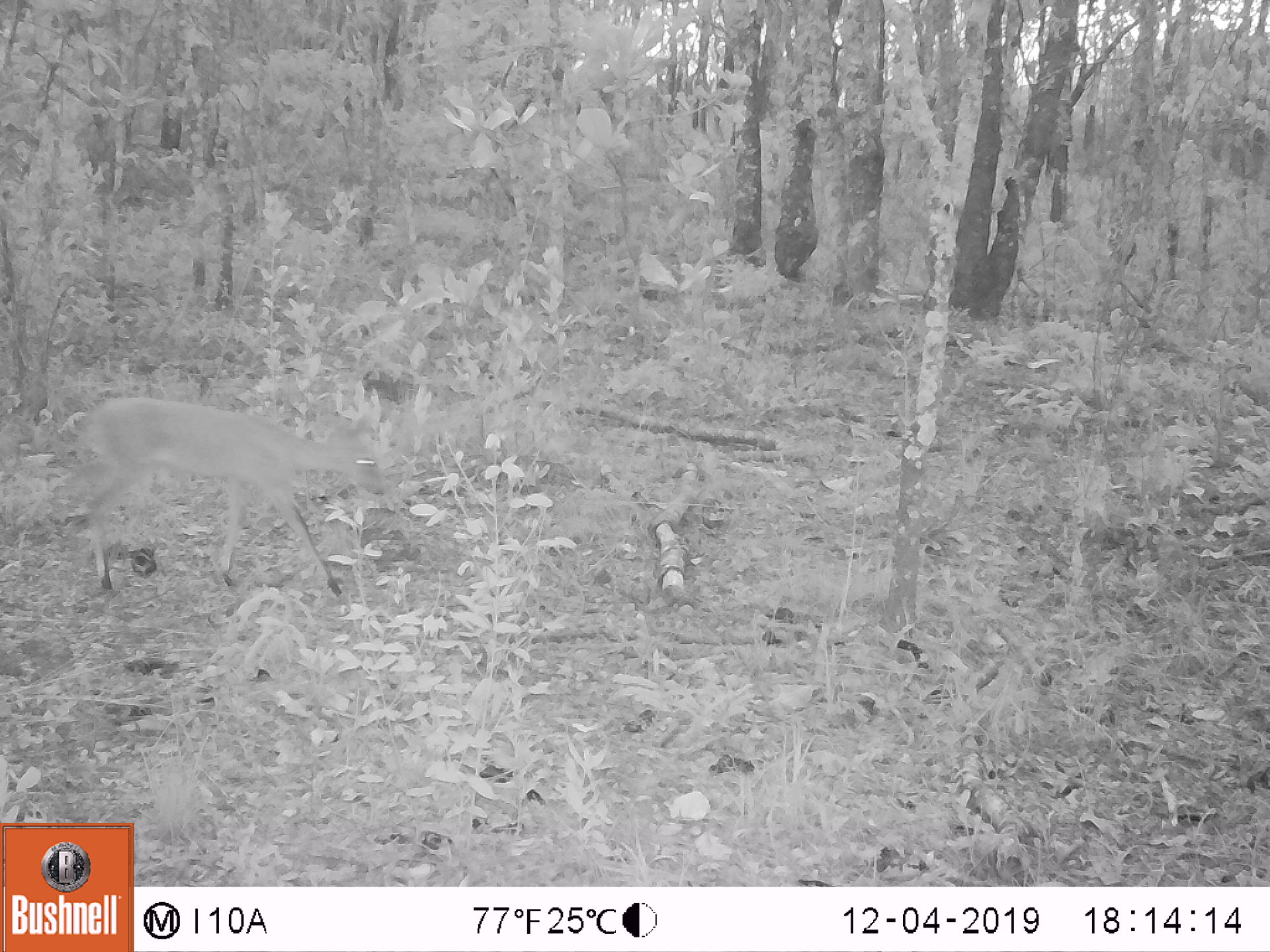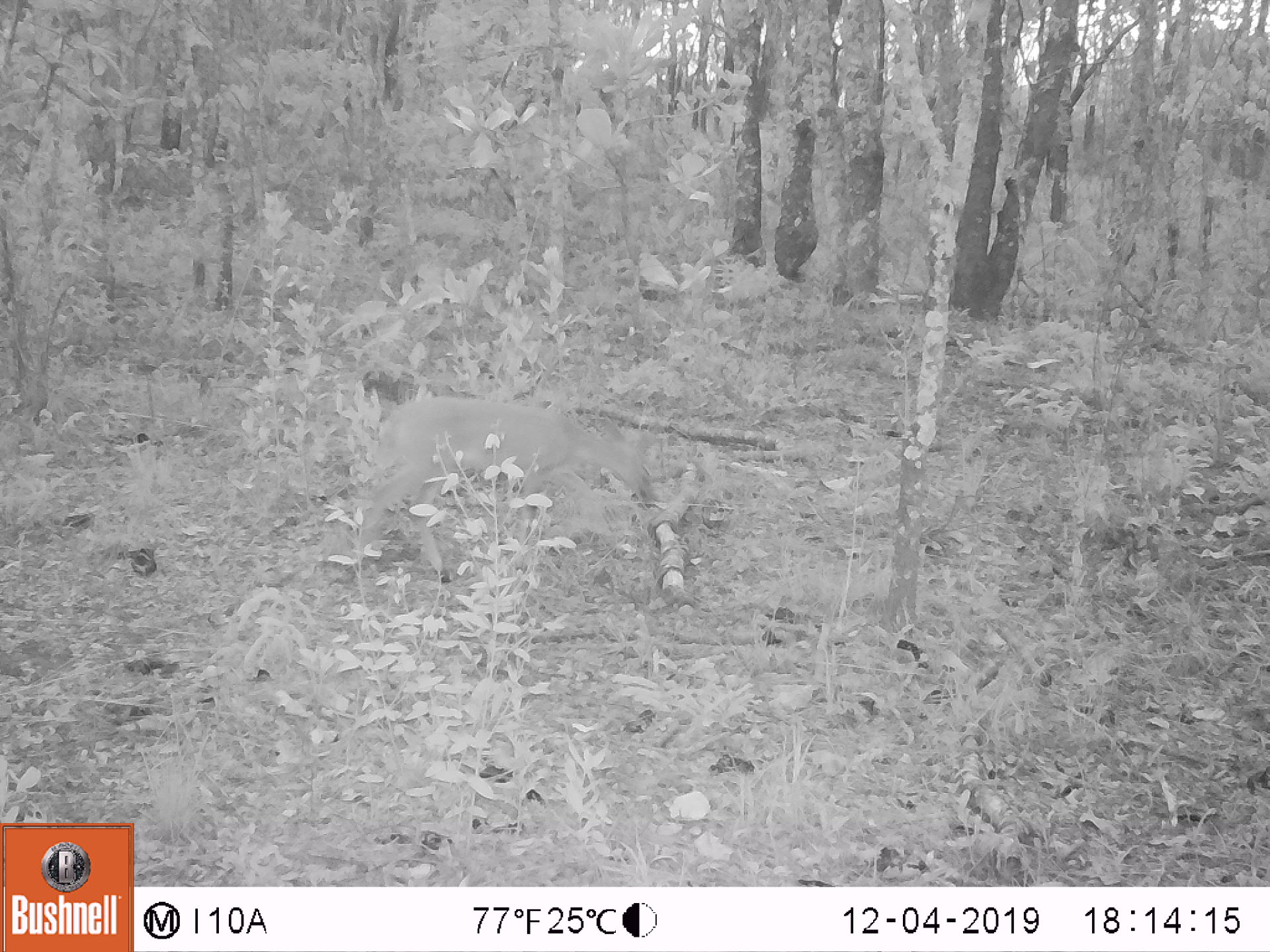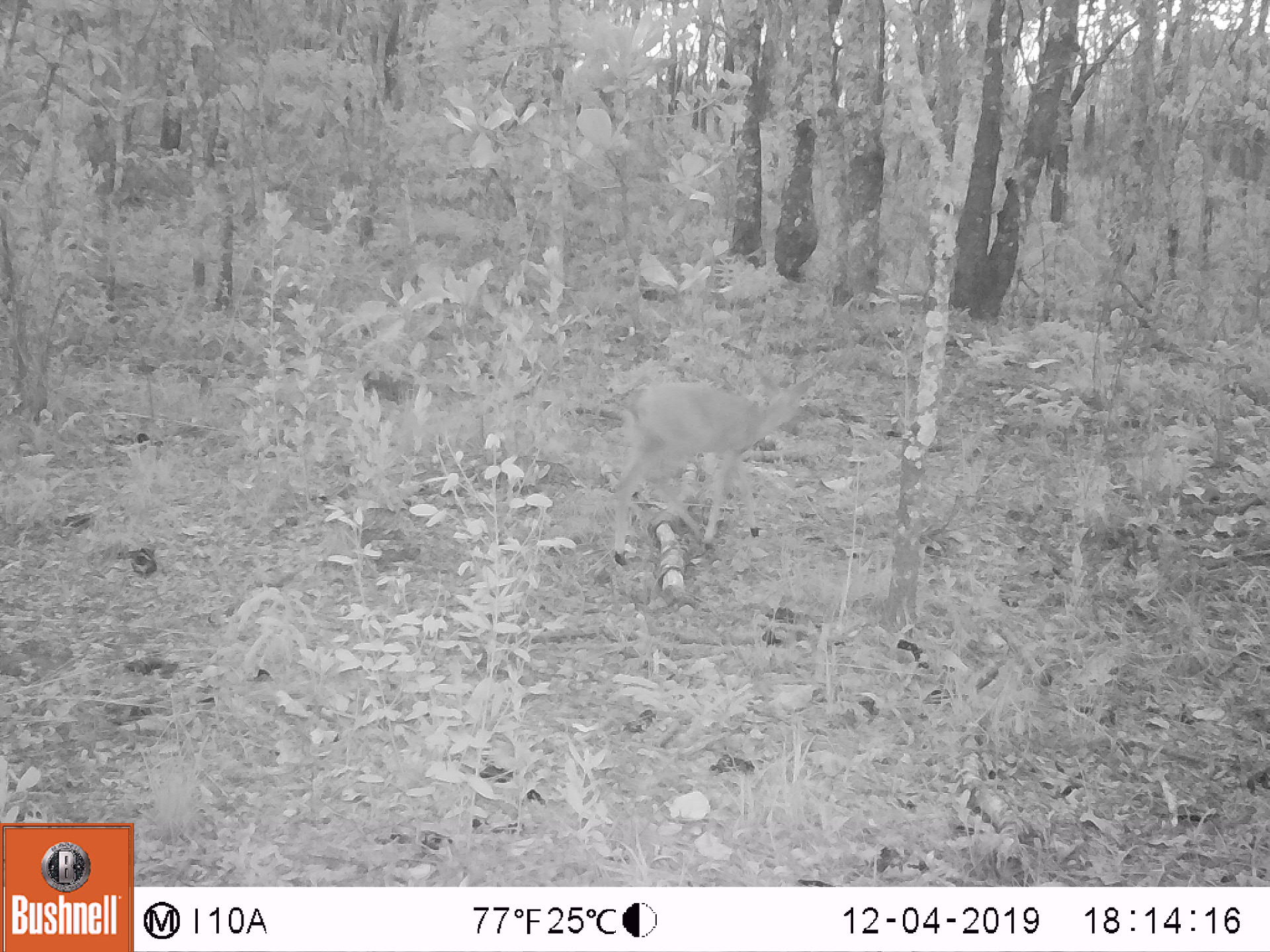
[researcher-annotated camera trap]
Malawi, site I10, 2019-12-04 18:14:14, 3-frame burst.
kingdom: Animalia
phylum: Chordata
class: Mammalia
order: Artiodactyla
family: Bovidae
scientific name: Antilopinae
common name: small antelope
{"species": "small antelope (Antilopinae)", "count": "1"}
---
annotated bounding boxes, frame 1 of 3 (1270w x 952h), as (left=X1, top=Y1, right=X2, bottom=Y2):
small antelope: (left=66, top=398, right=399, bottom=618)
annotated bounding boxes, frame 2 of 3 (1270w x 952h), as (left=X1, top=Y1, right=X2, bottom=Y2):
small antelope: (left=347, top=391, right=665, bottom=600)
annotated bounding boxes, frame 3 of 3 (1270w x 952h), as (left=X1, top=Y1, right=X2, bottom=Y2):
small antelope: (left=605, top=360, right=822, bottom=572)